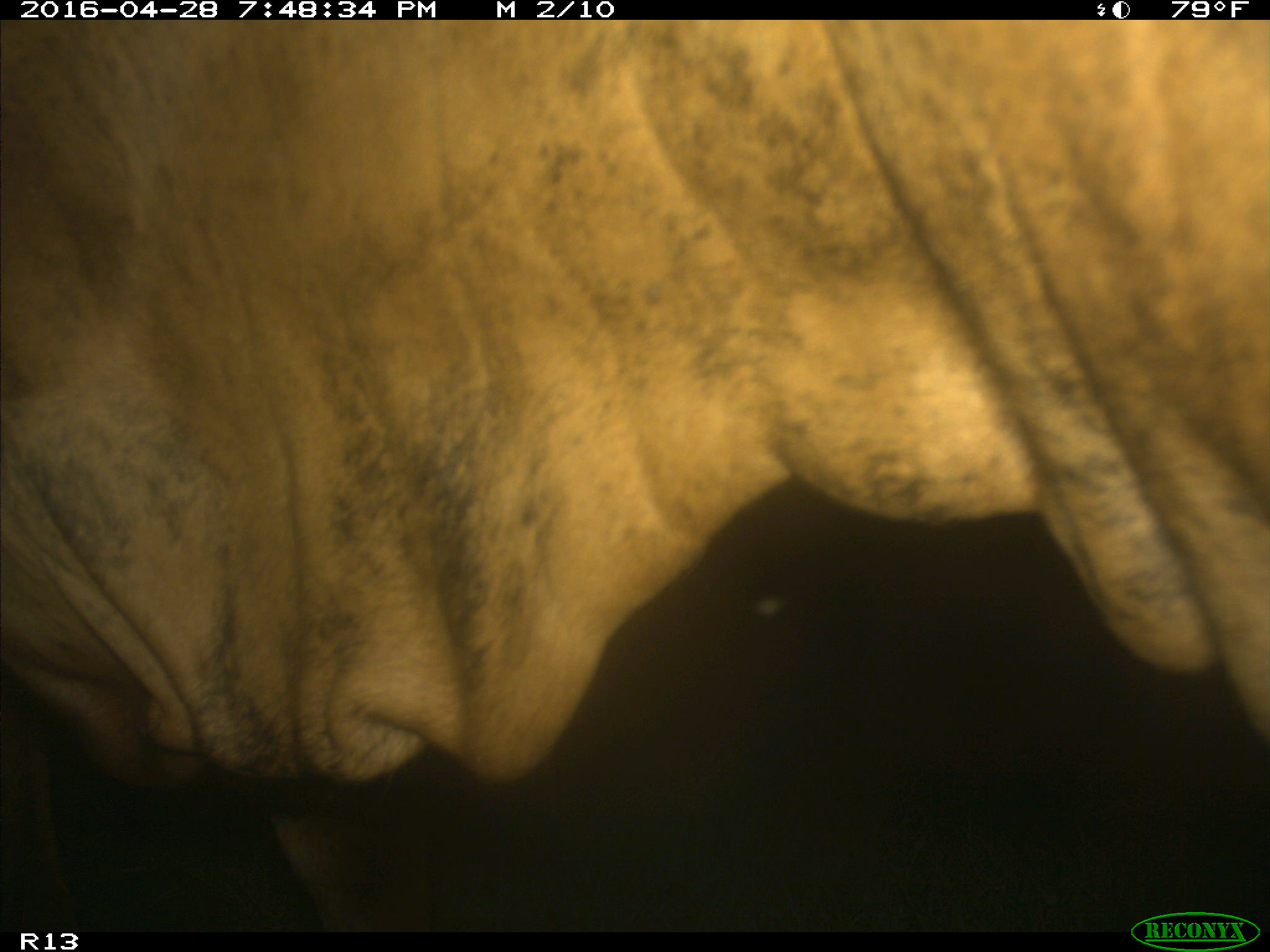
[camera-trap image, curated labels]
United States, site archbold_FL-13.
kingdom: Animalia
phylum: Chordata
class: Mammalia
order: Artiodactyla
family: Bovidae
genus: Bos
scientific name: Bos taurus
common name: domestic cow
Bos taurus (domestic cow).